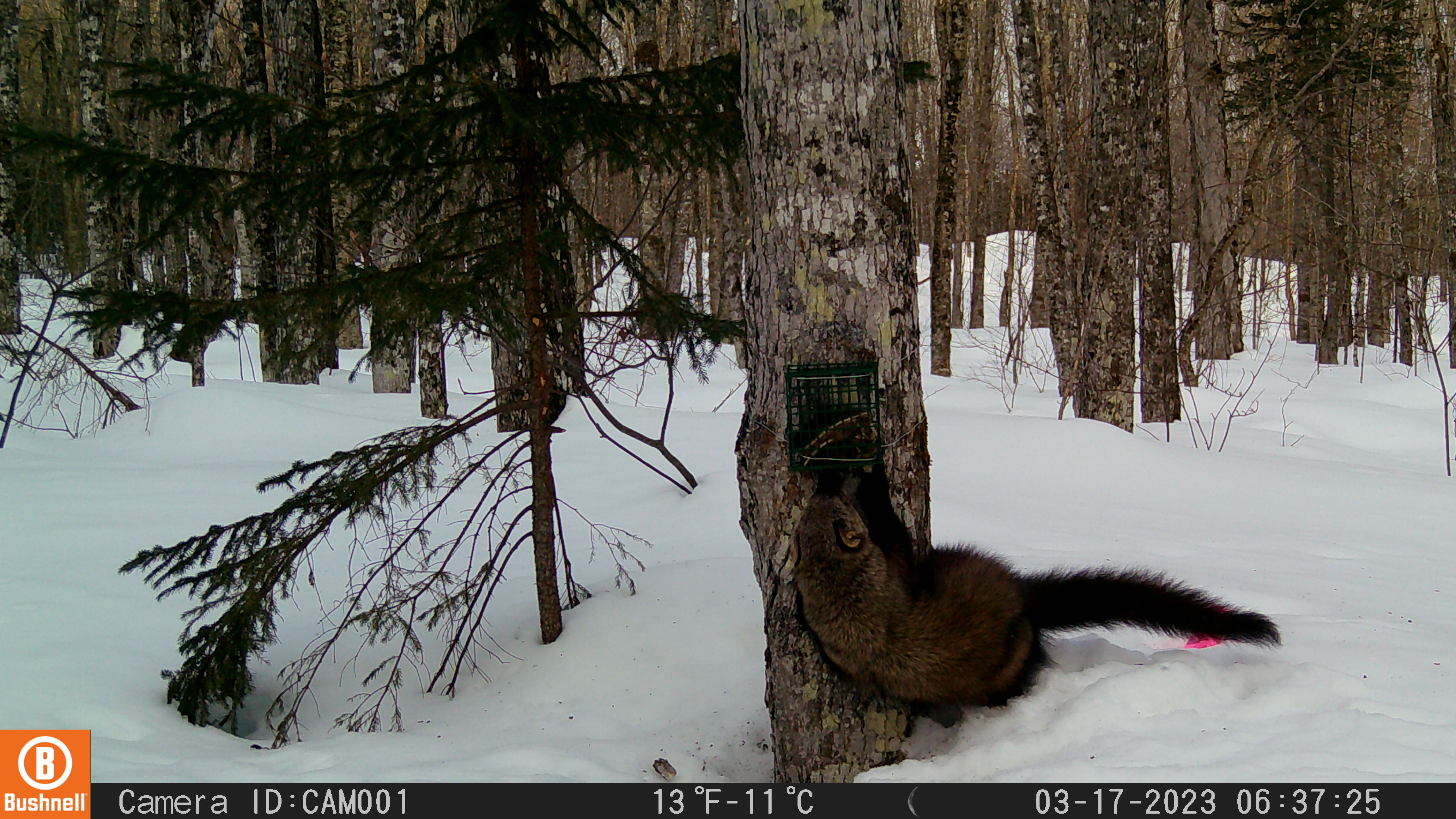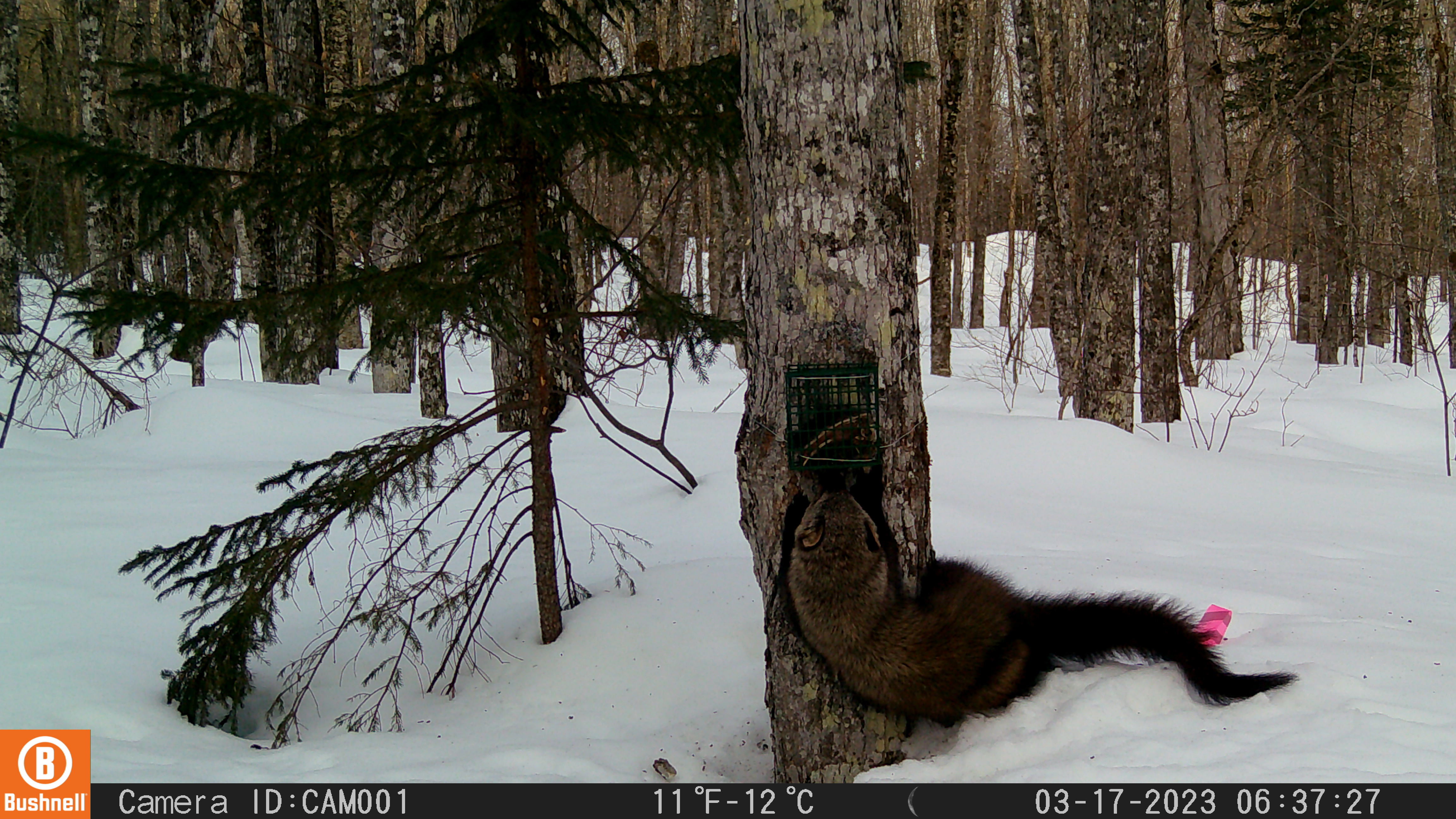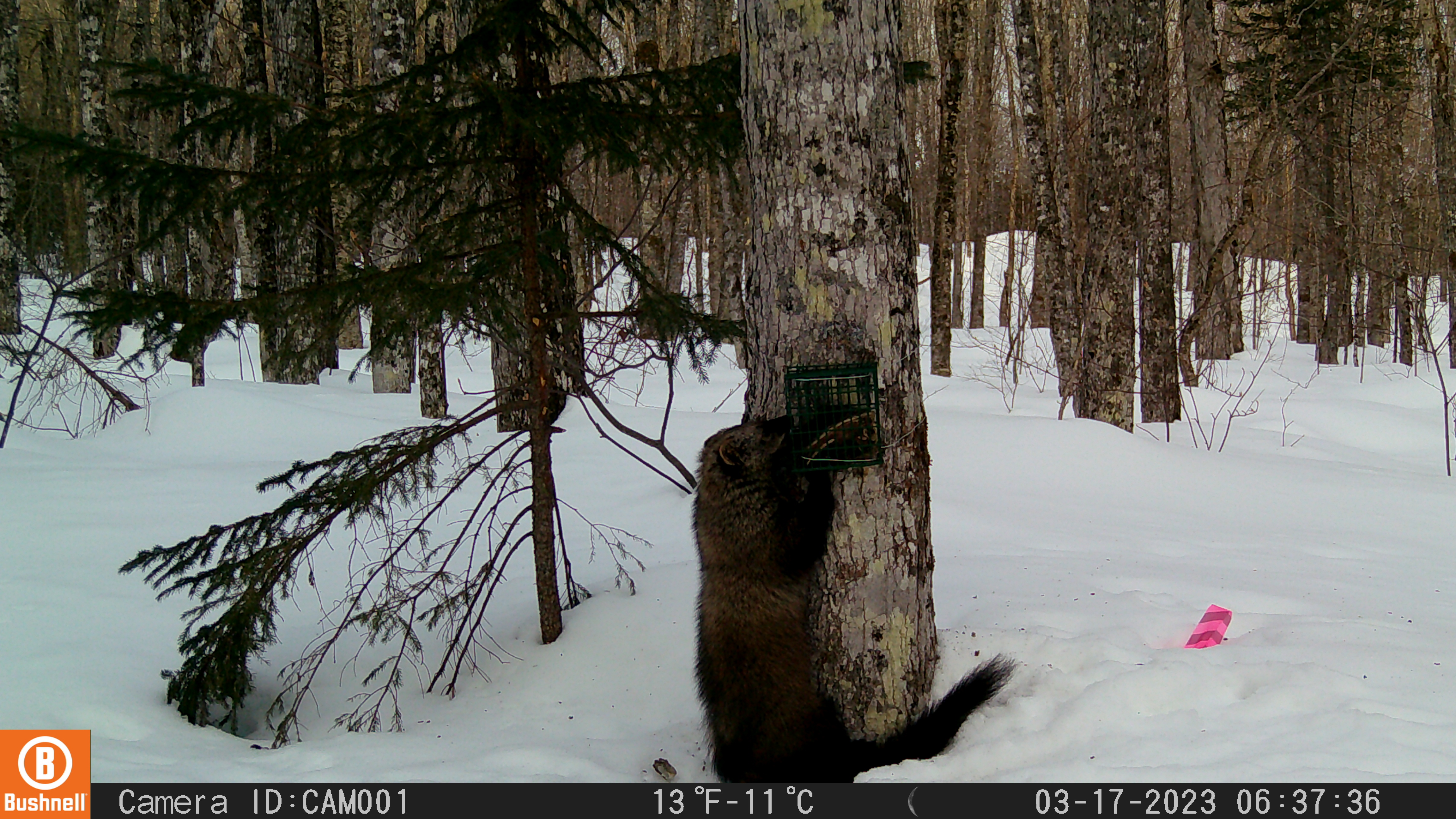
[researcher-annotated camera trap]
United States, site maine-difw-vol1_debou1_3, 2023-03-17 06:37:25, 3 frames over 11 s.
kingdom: Animalia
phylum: Chordata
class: Mammalia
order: Carnivora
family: Mustelidae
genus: Pekania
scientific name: Pekania pennanti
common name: fisher